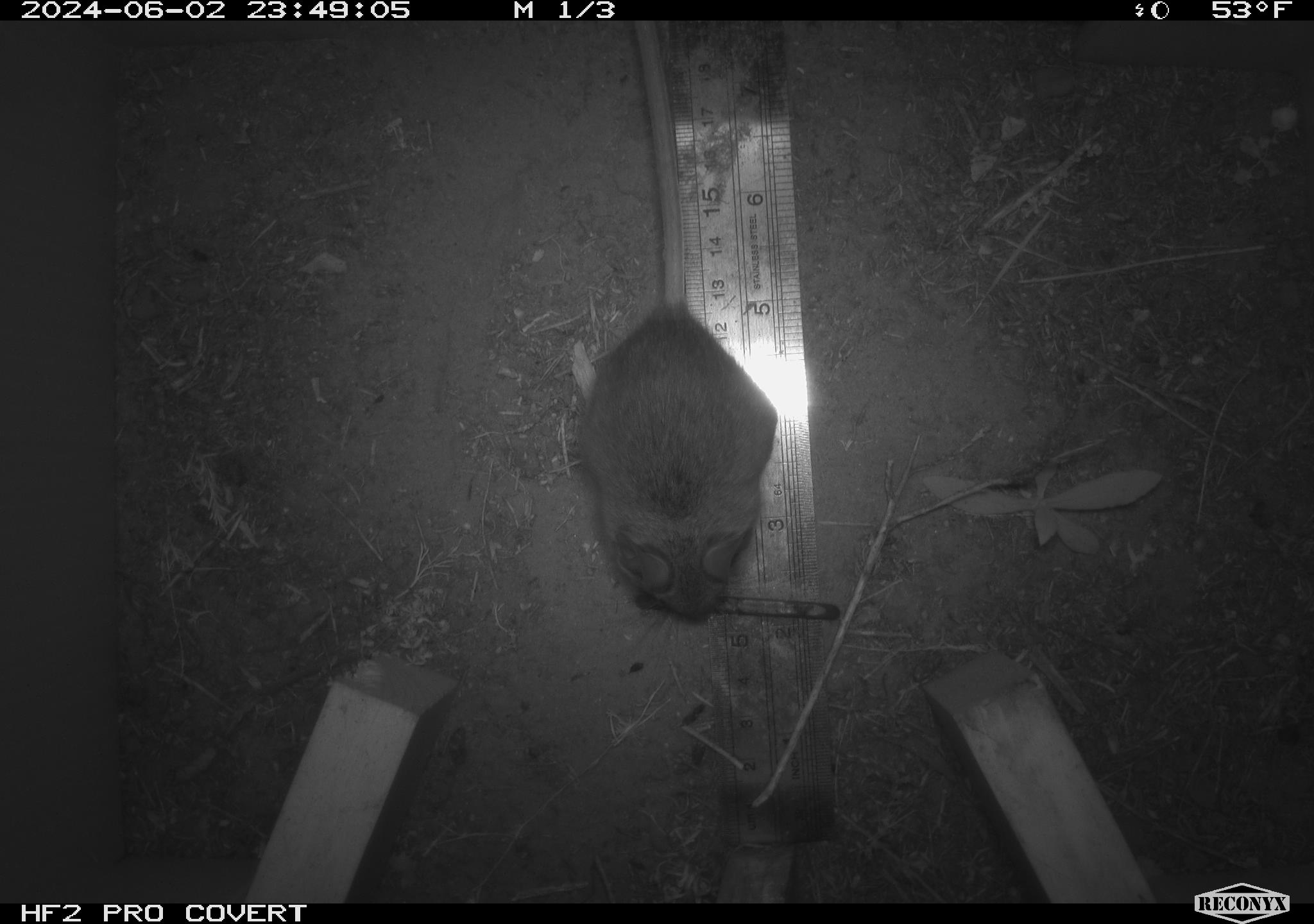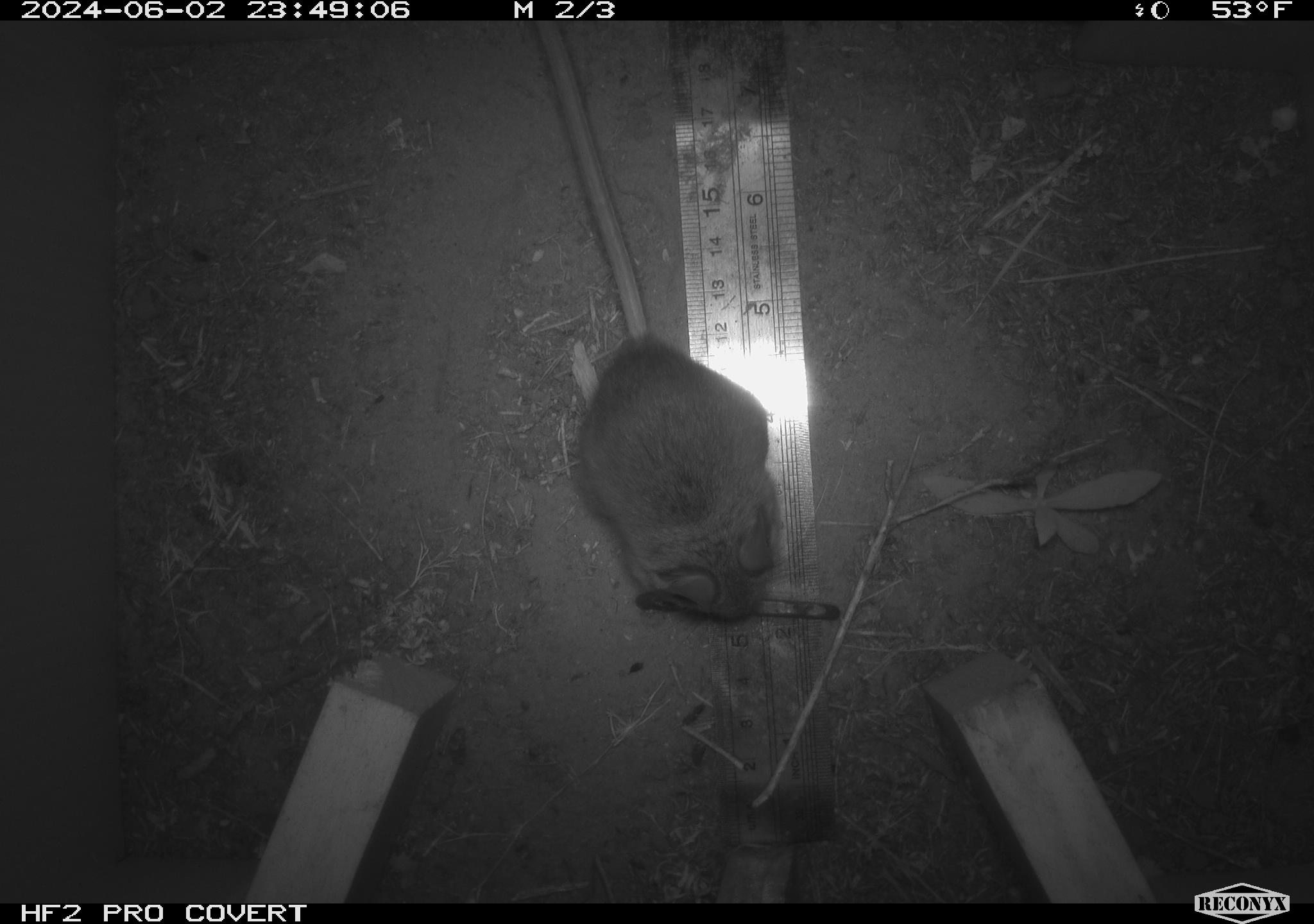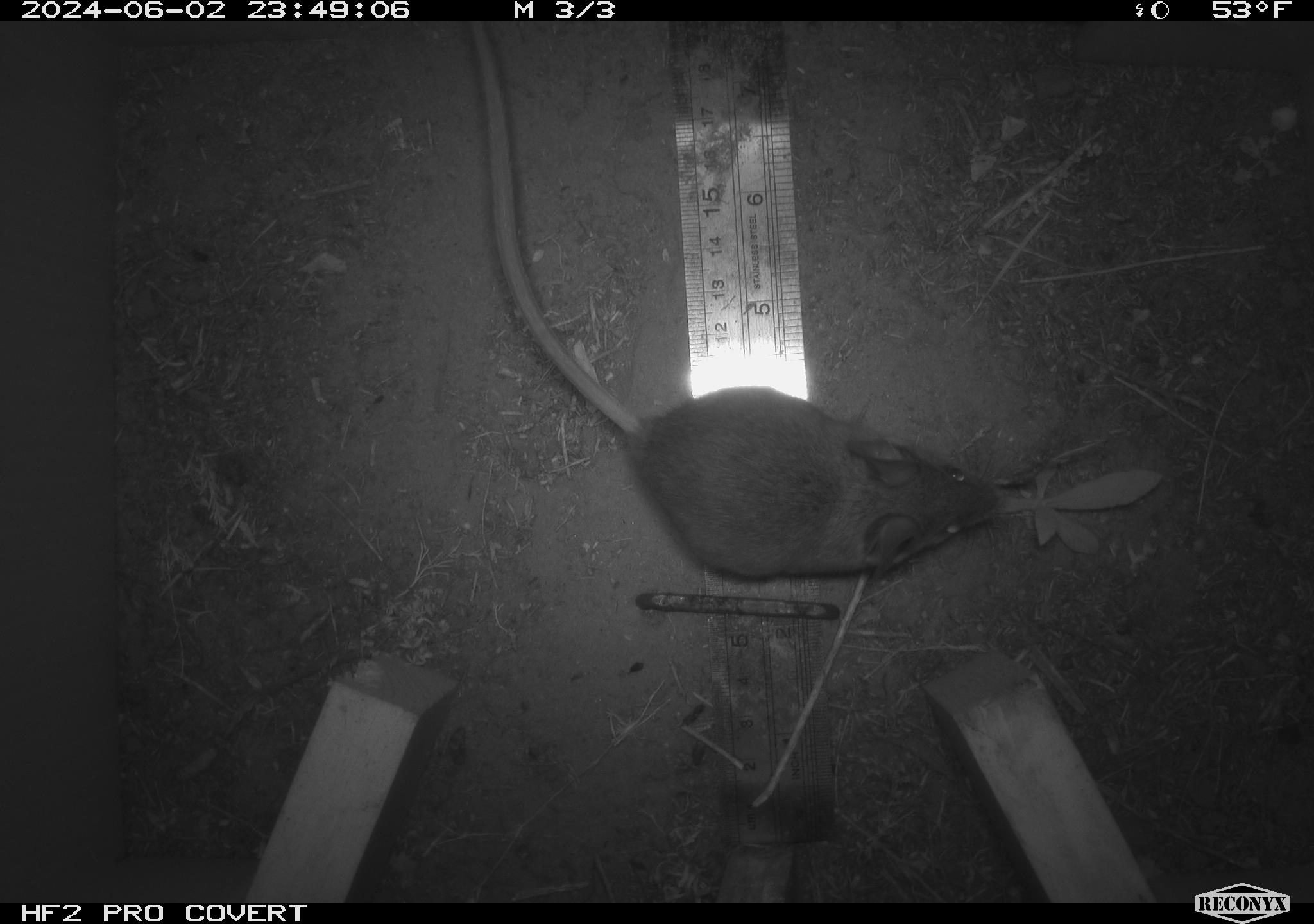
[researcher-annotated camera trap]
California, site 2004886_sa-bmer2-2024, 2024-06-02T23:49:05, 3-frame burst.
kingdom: Animalia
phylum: Chordata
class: Mammalia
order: Rodentia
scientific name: Rodentia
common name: mouse species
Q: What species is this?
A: Mouse species (Rodentia).